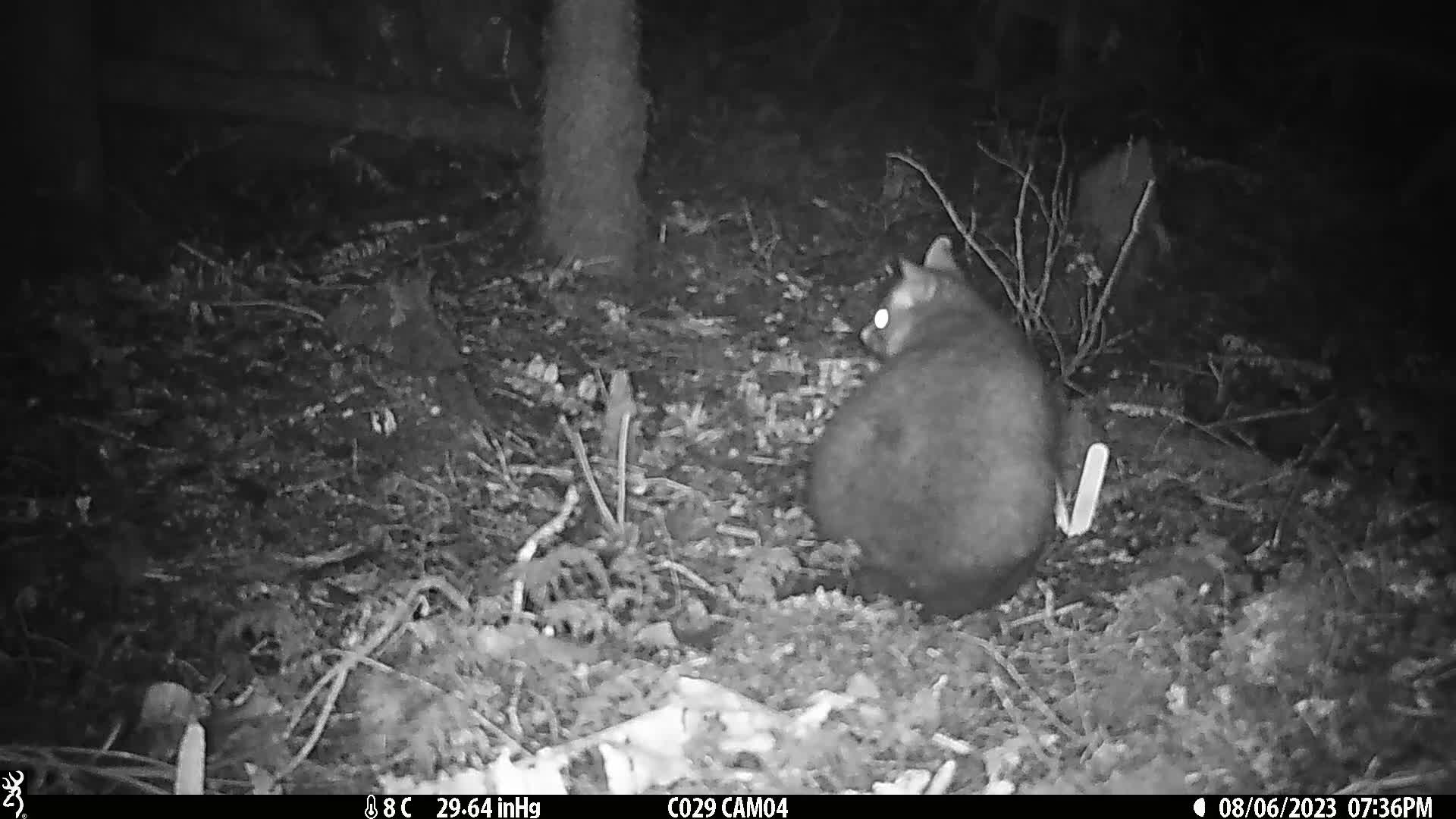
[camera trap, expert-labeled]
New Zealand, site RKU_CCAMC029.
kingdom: Animalia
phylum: Chordata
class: Mammalia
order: Diprotodontia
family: Phalangeridae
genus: Trichosurus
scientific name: Trichosurus vulpecula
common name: common brushtail possum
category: possum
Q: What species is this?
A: Possum (common brushtail possum) (Trichosurus vulpecula).